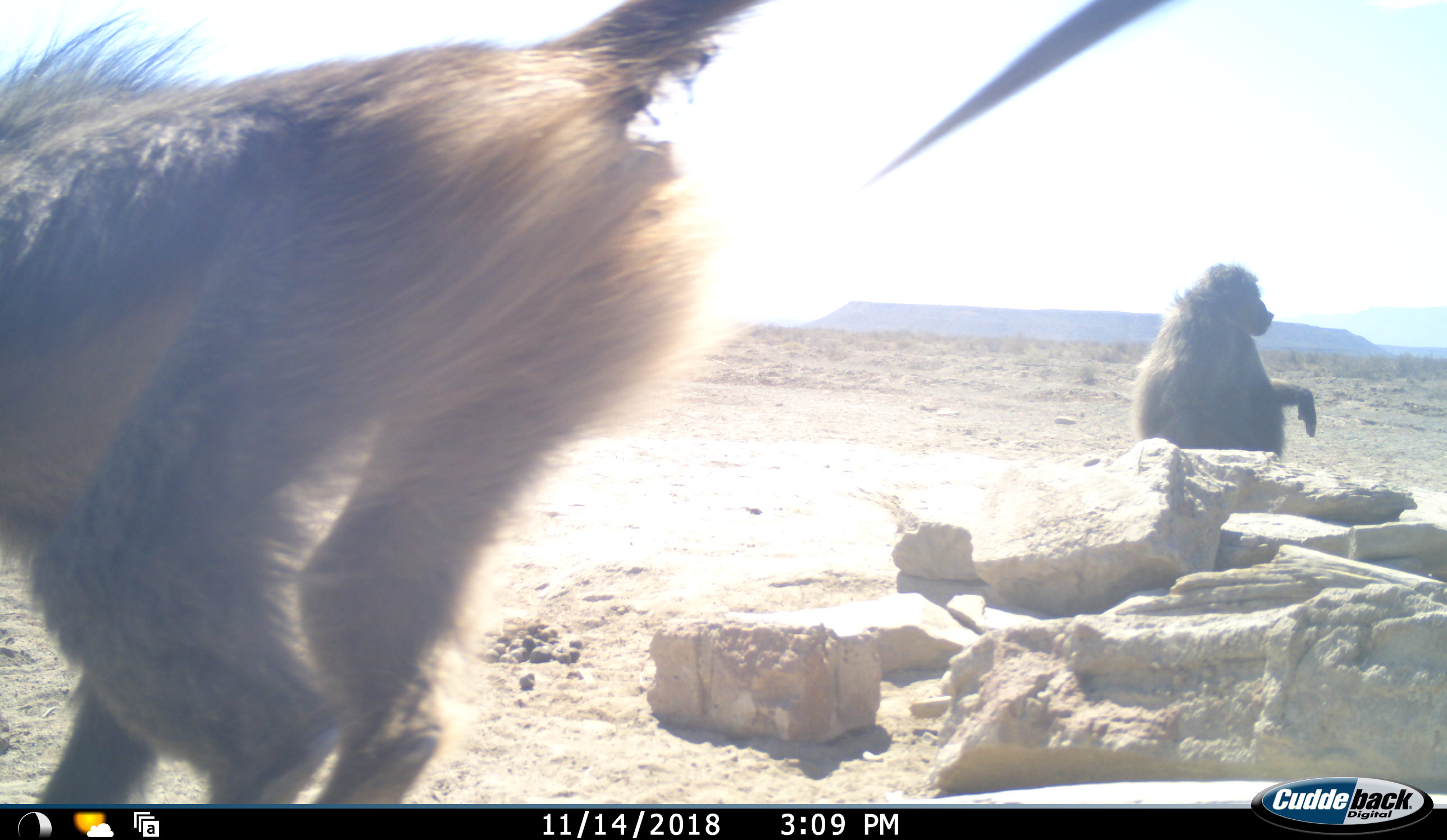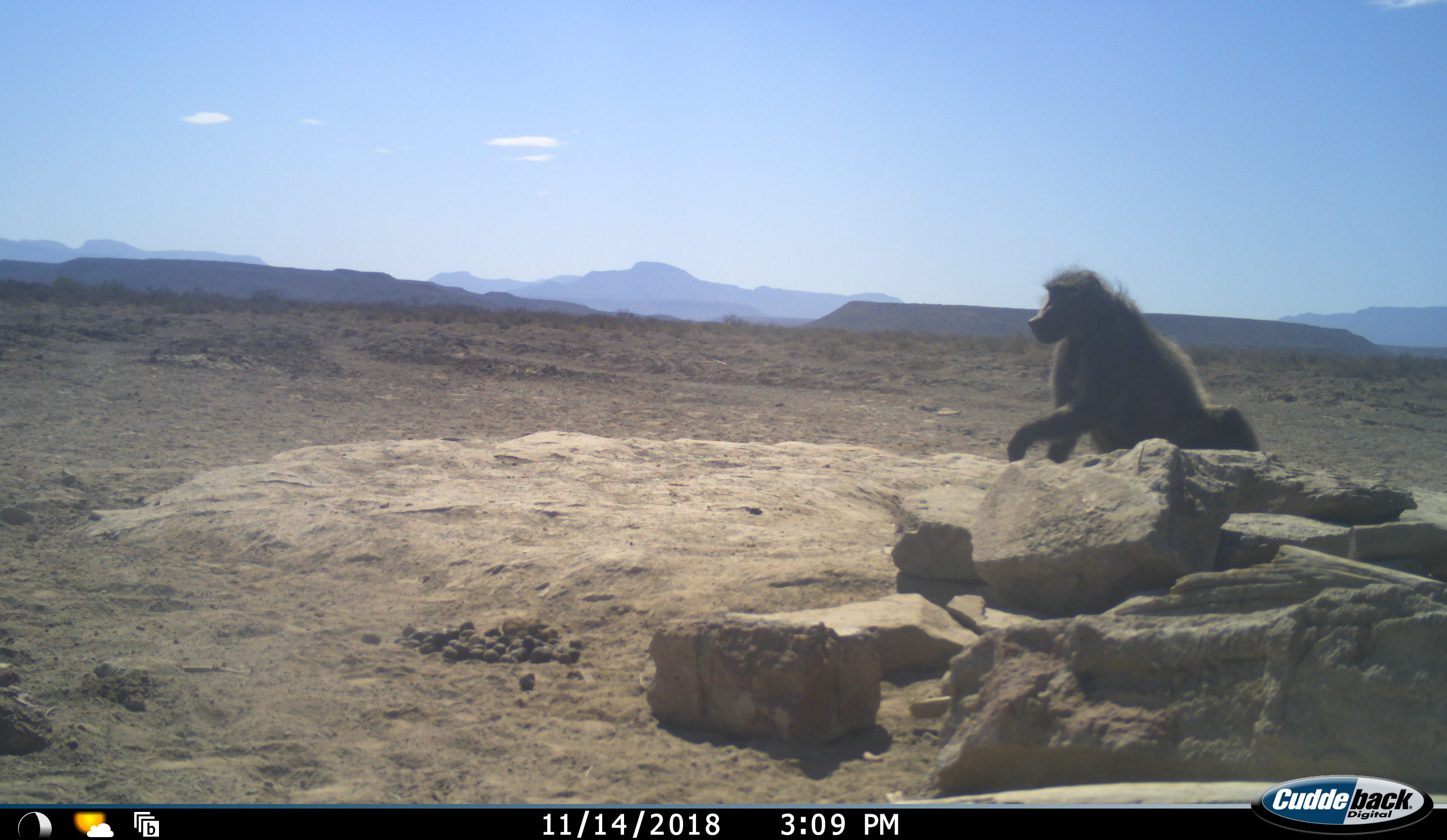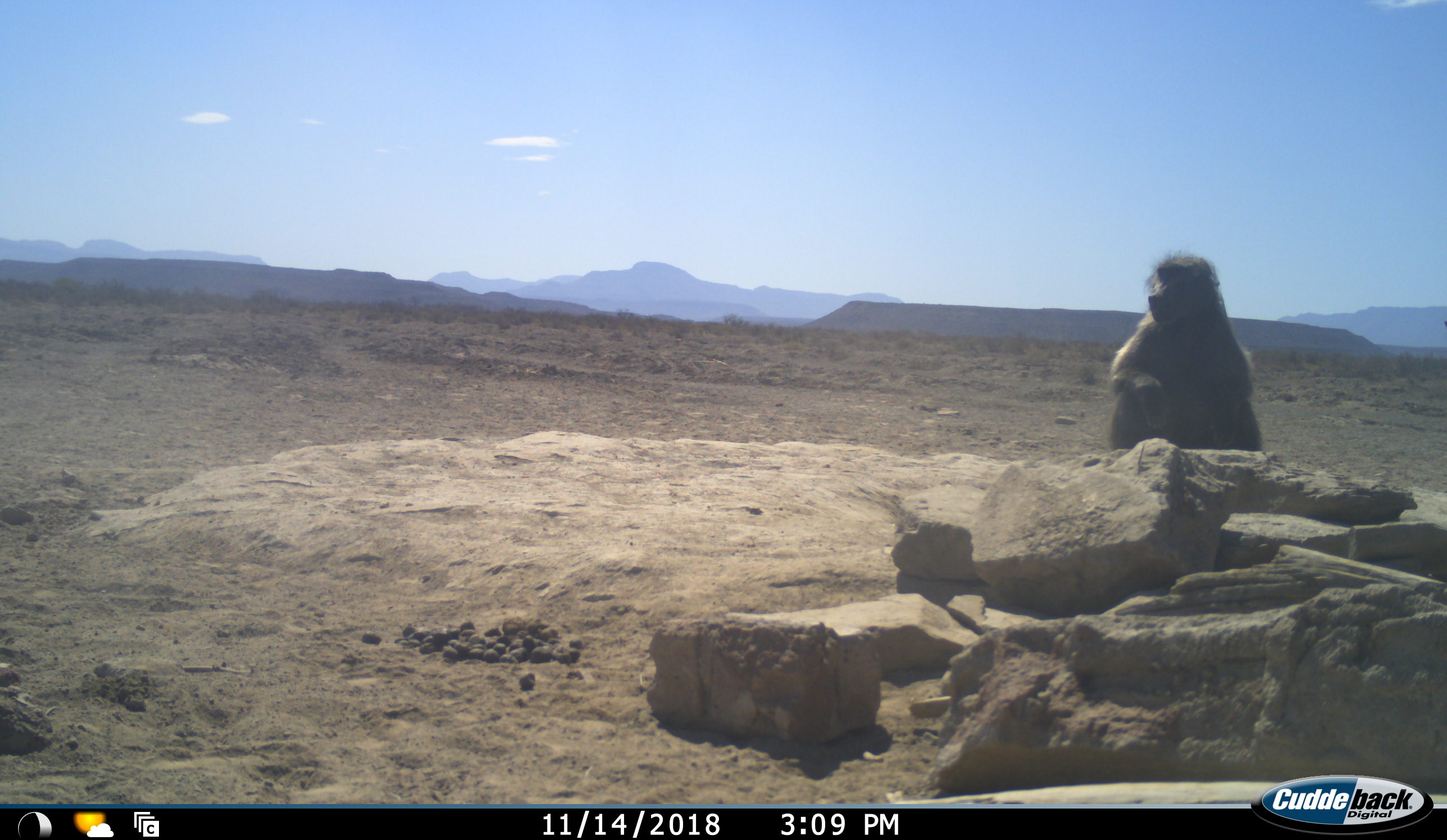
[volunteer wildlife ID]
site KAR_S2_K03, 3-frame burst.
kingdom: Animalia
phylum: Chordata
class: Mammalia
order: Primates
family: Cercopithecidae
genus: Papio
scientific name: Papio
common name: baboon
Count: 2.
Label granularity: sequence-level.